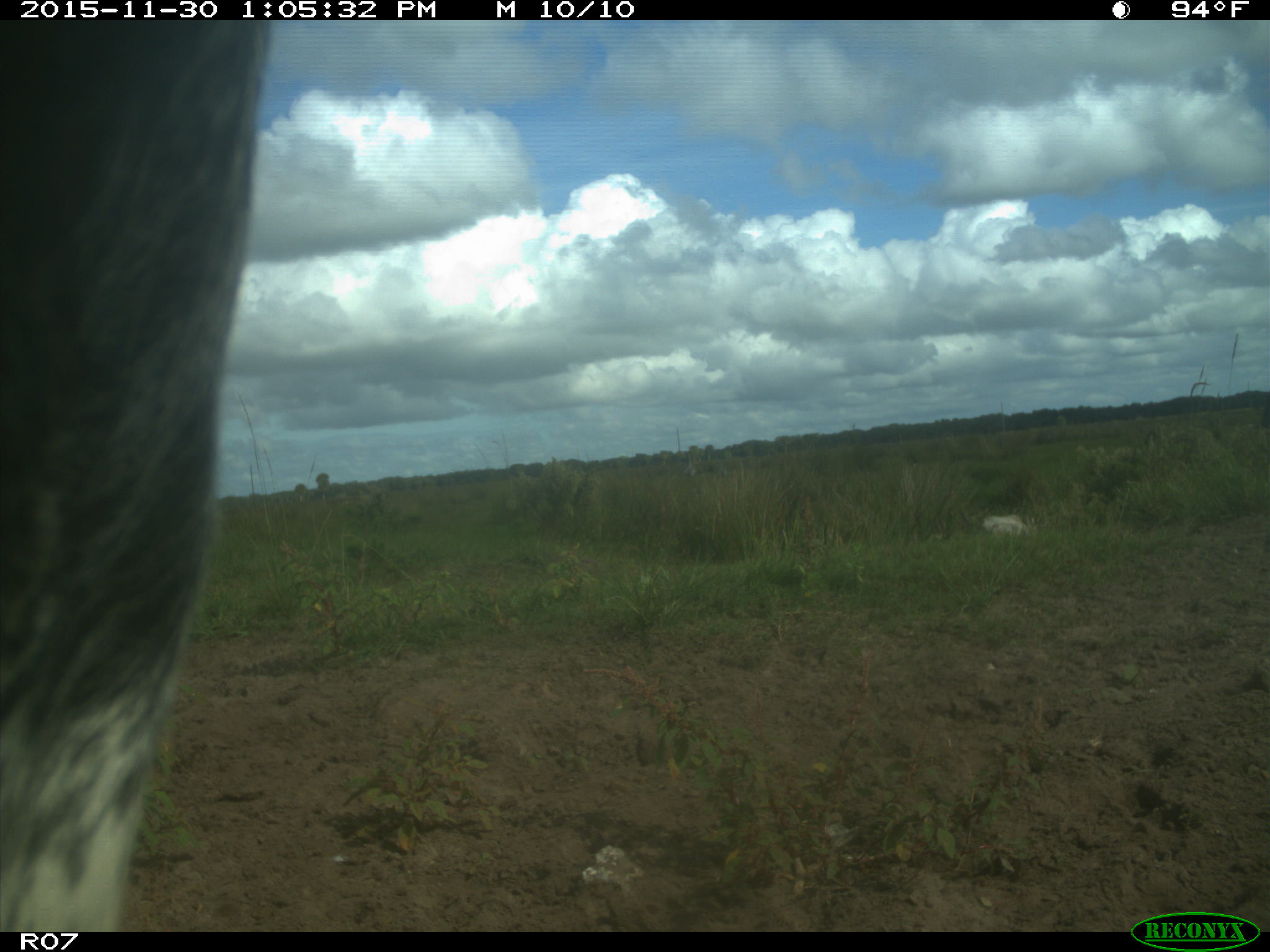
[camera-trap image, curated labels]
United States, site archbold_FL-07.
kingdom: Animalia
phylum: Chordata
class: Mammalia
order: Artiodactyla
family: Bovidae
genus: Bos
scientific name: Bos taurus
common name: domestic cow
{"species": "Bos taurus (domestic cow)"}